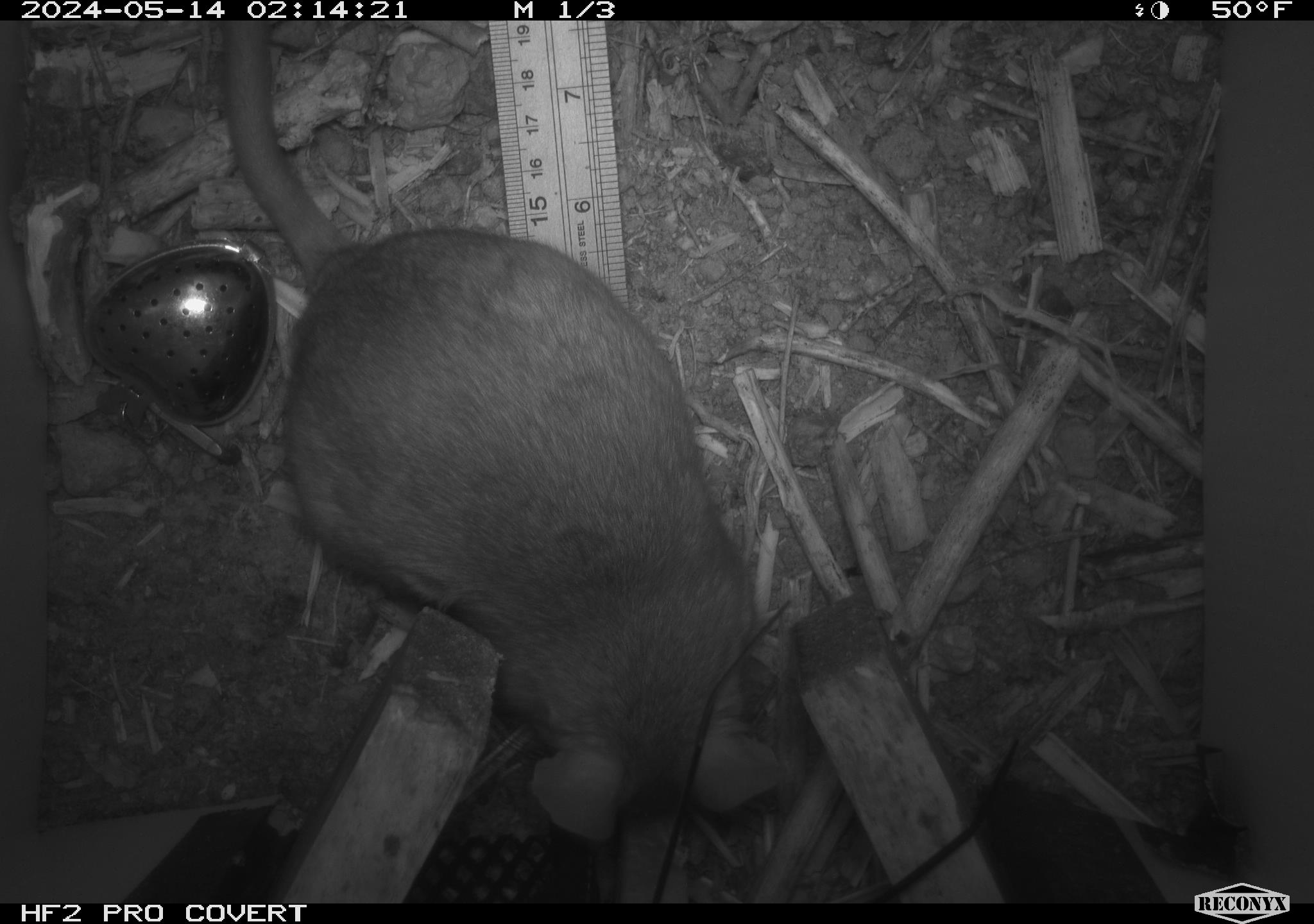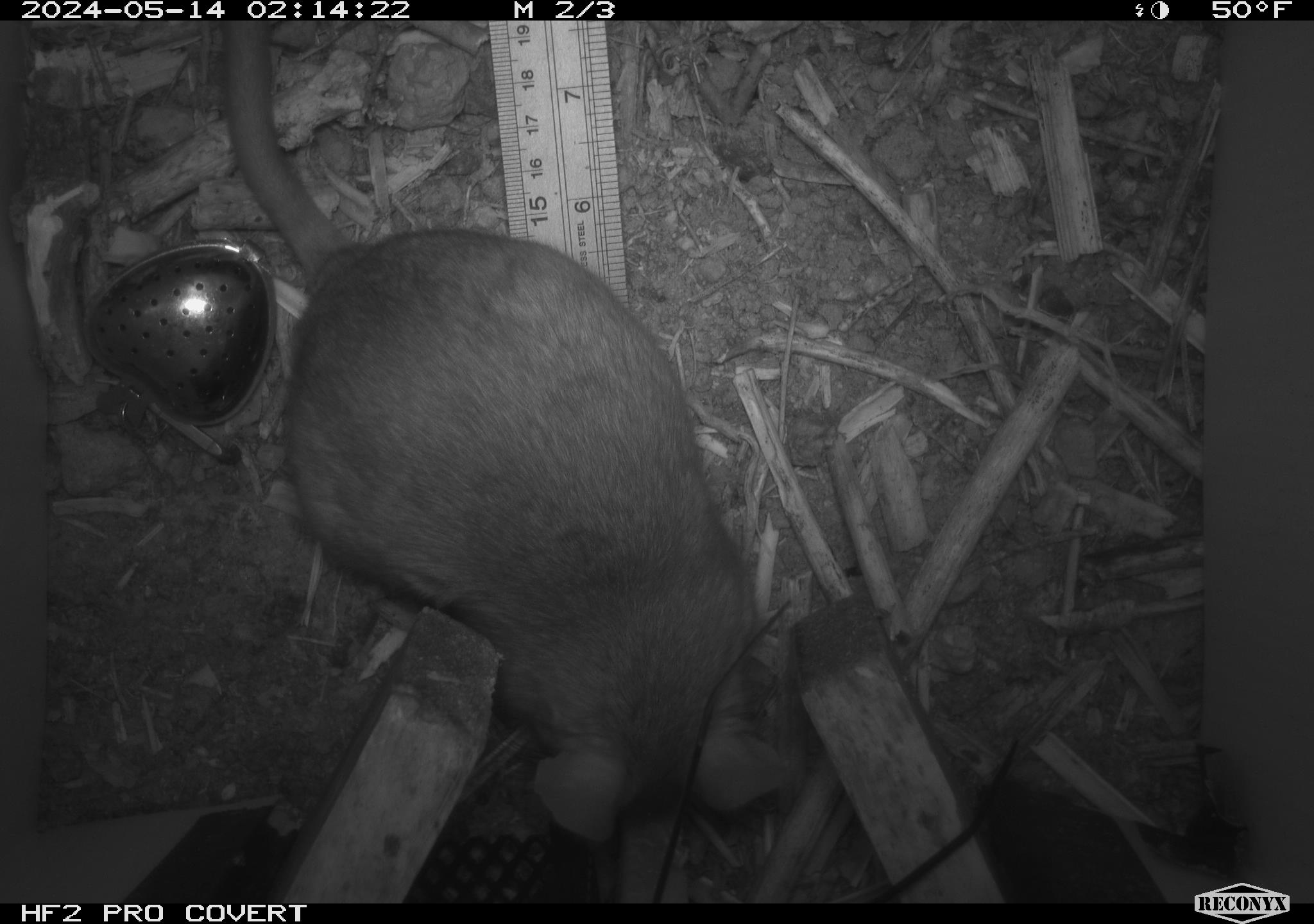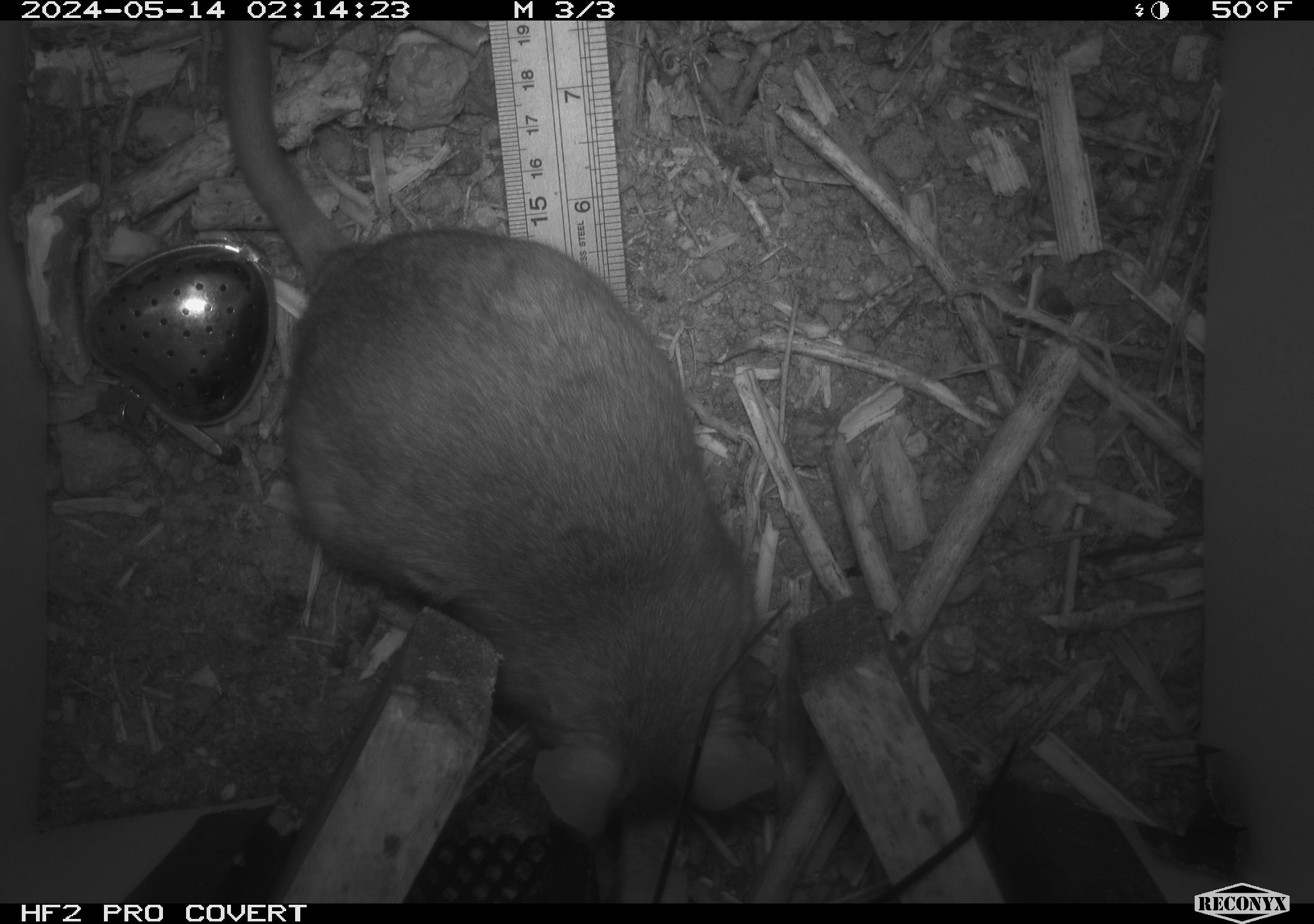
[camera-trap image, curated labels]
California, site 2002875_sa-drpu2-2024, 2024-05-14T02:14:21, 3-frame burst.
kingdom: Animalia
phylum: Chordata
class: Mammalia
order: Rodentia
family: Cricetidae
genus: Neotoma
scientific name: Neotoma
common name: pack rat or woodrat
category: neotoma species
Neotoma species (pack rat or woodrat) (Neotoma).